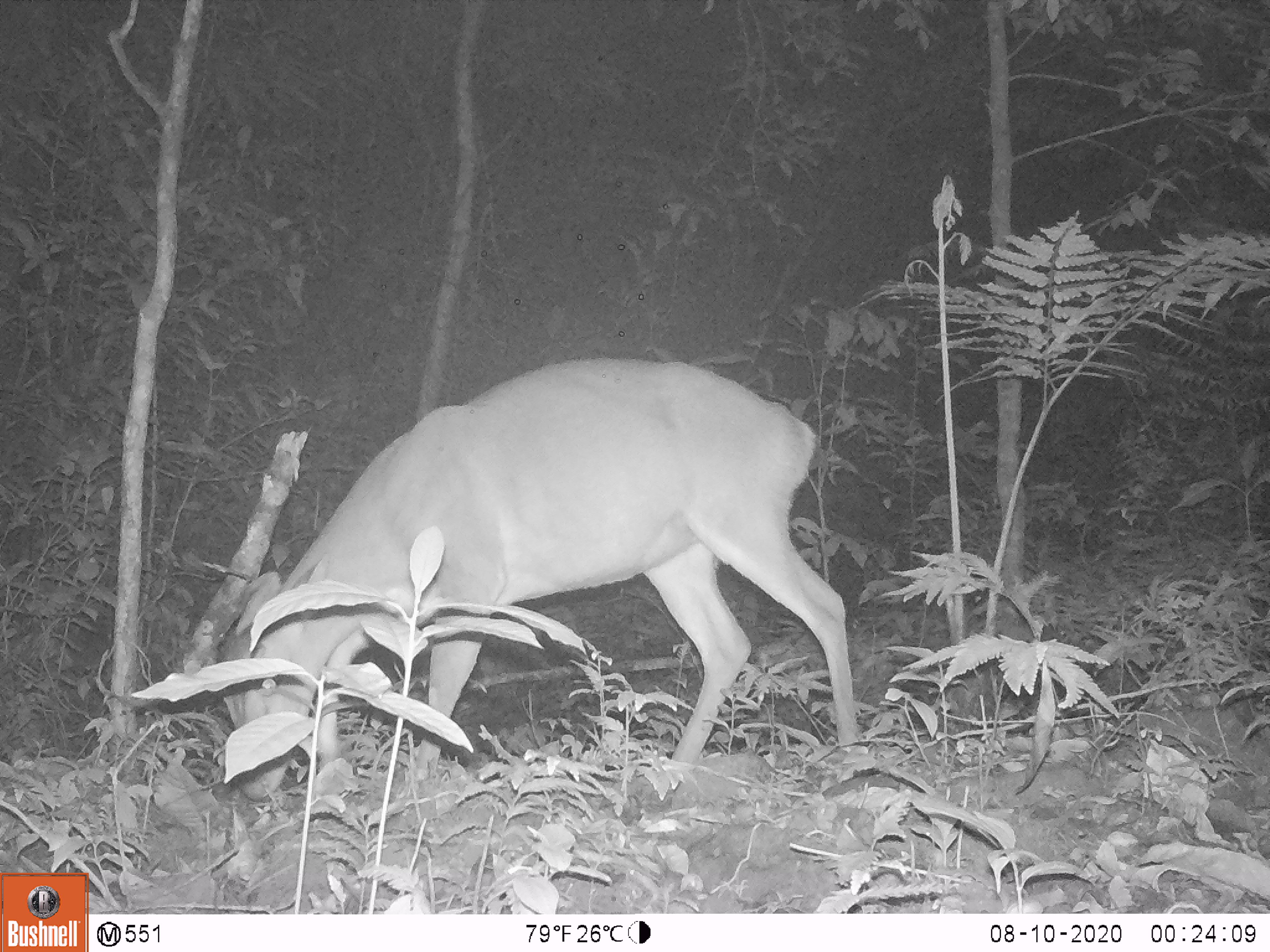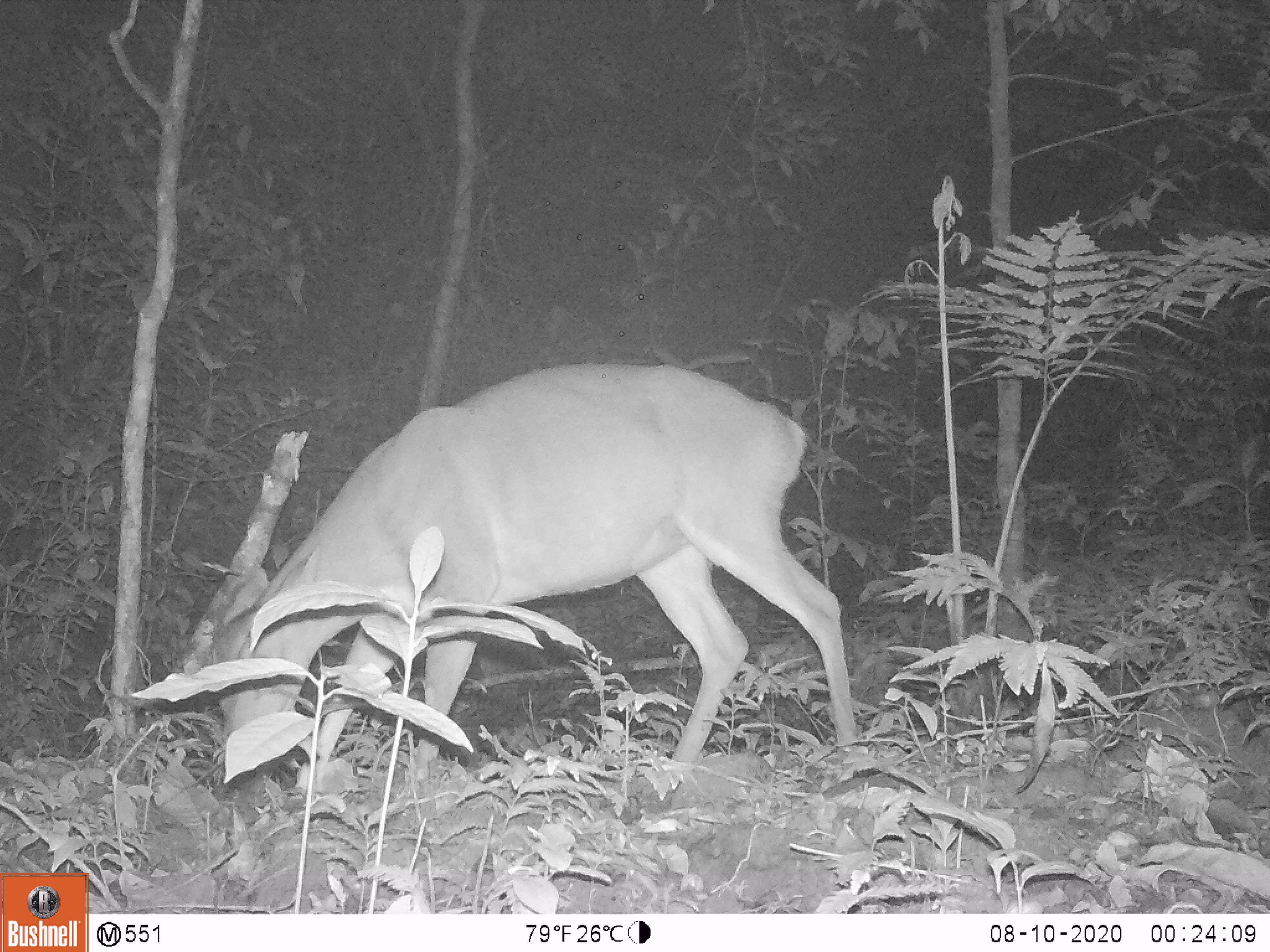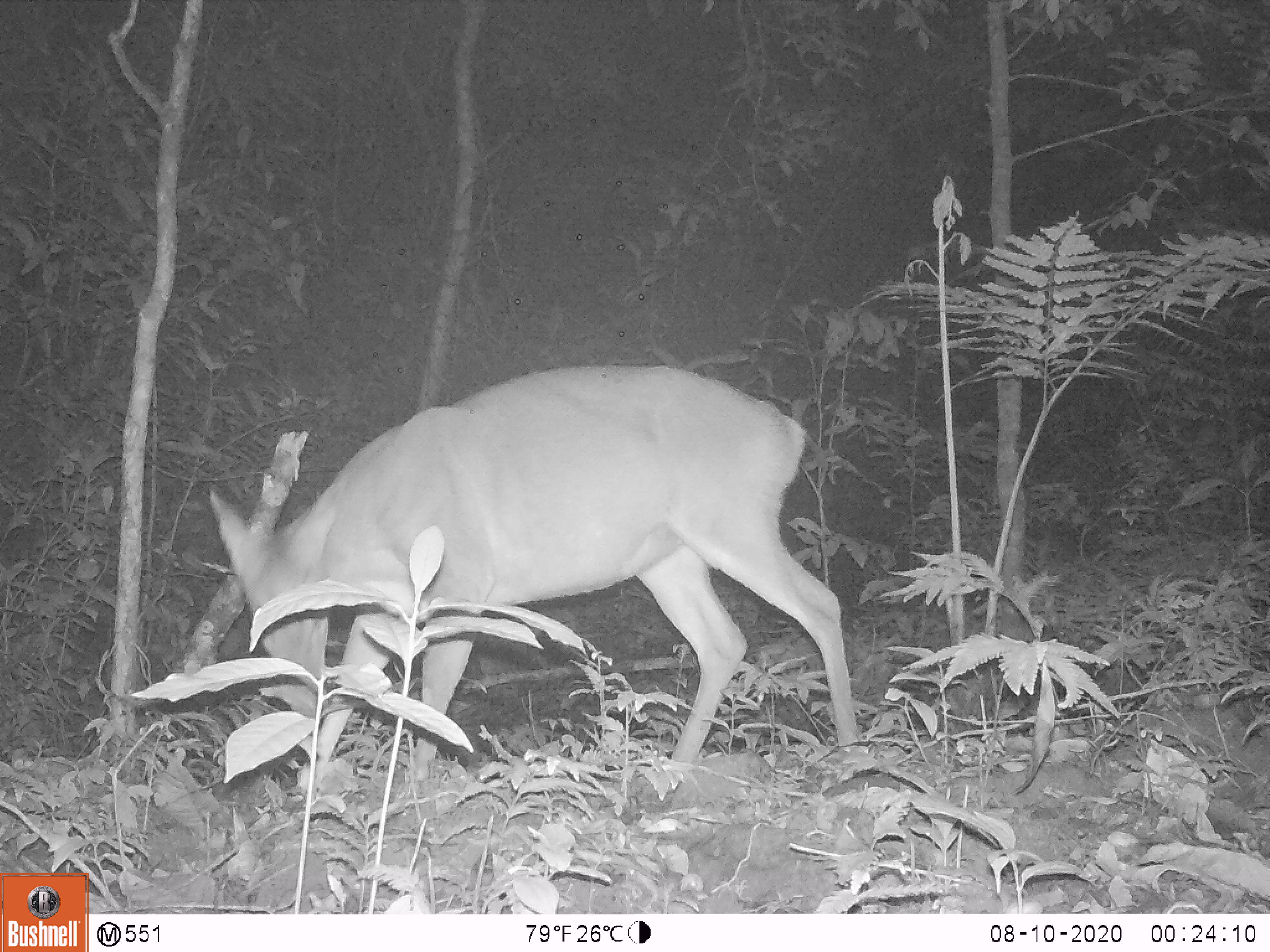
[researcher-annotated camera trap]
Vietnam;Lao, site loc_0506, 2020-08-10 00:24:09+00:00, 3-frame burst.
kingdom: Animalia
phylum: Chordata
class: Mammalia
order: Artiodactyla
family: Cervidae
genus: Muntiacus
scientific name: Muntiacus vuquangensis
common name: large-antlered muntjac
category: large antlered muntjac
Large antlered muntjac (large-antlered muntjac) (Muntiacus vuquangensis). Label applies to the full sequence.